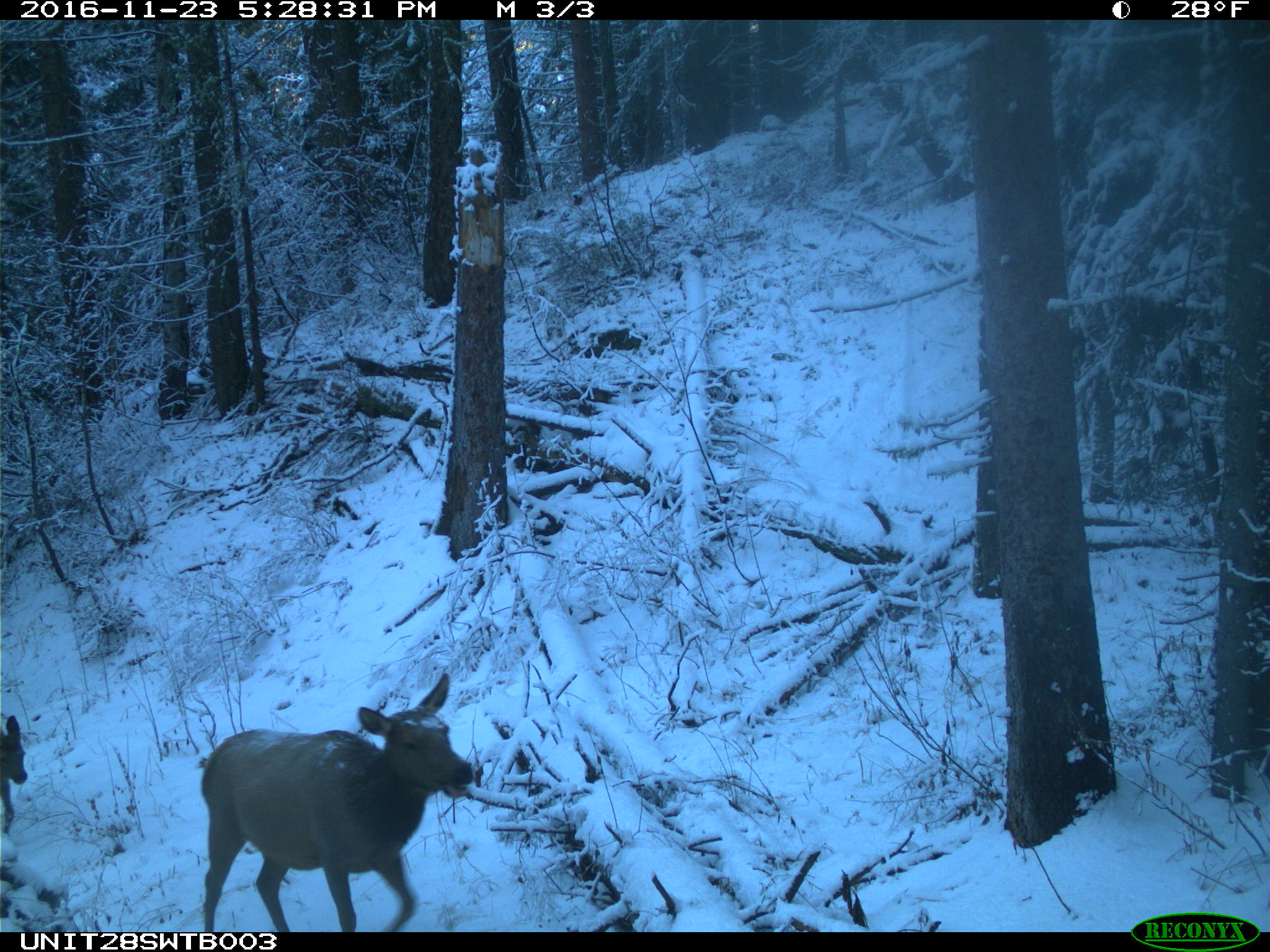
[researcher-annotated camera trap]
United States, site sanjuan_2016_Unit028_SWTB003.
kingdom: Animalia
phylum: Chordata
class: Mammalia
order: Artiodactyla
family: Cervidae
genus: Cervus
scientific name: Cervus elaphus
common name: red deer